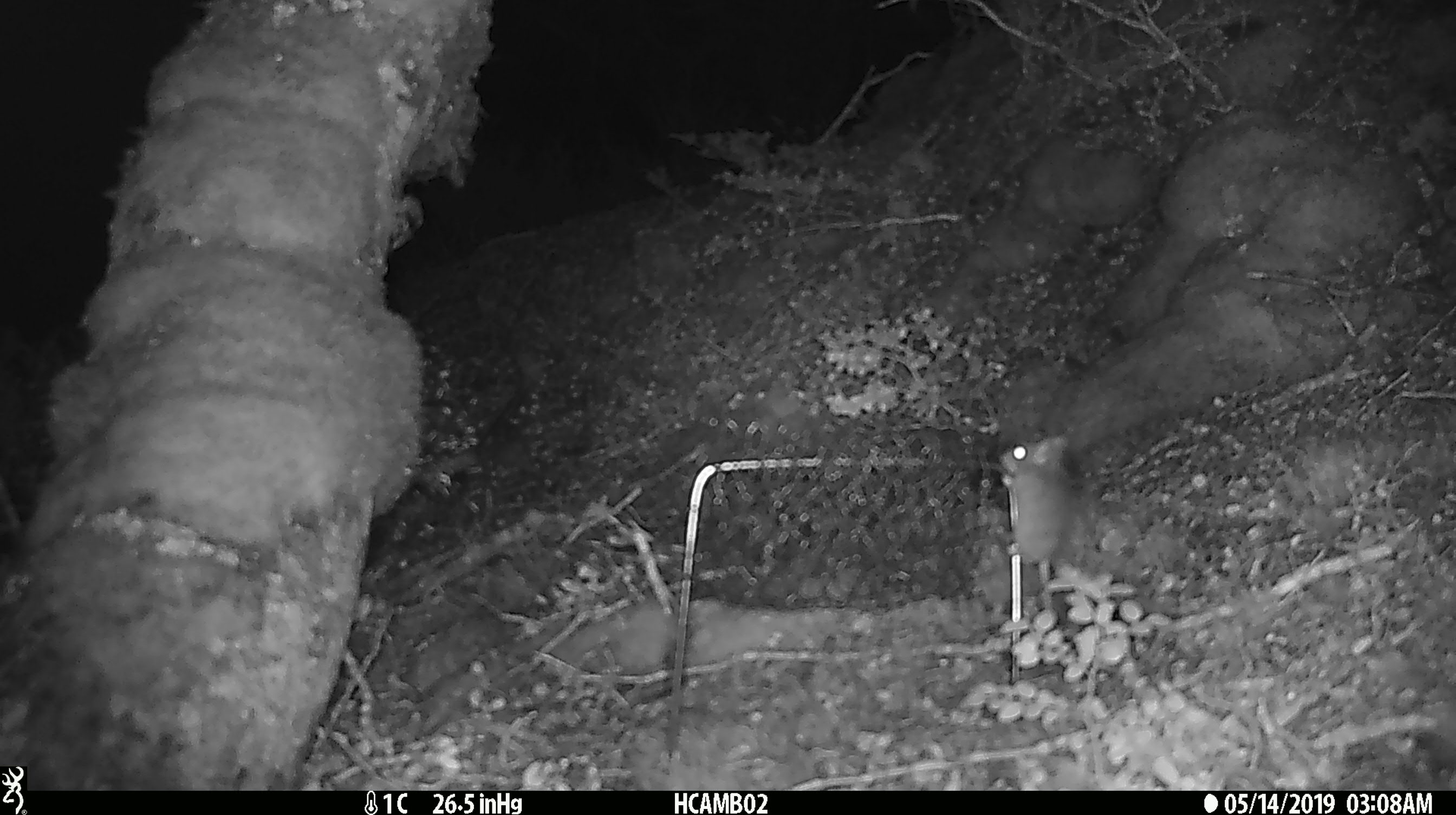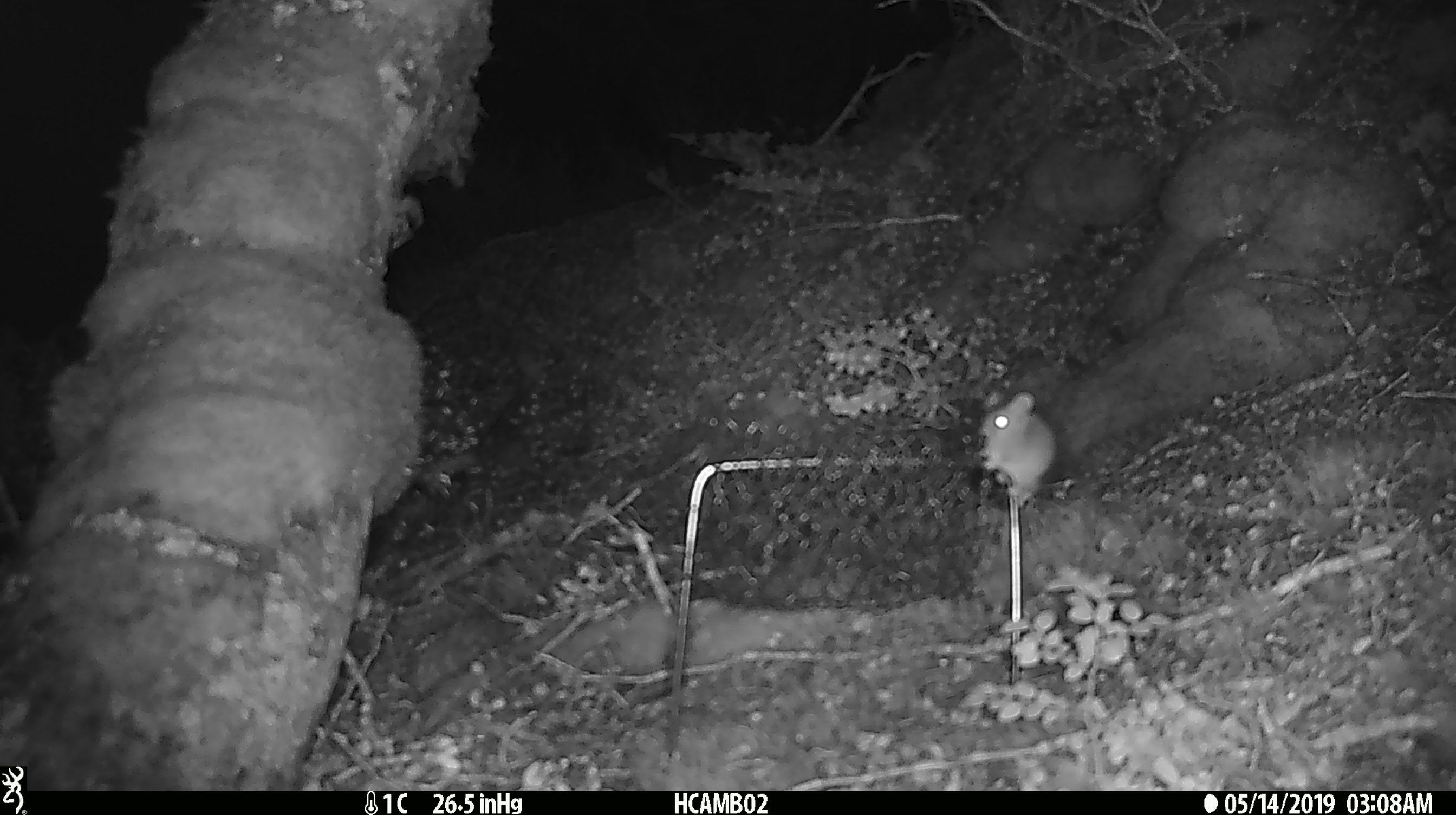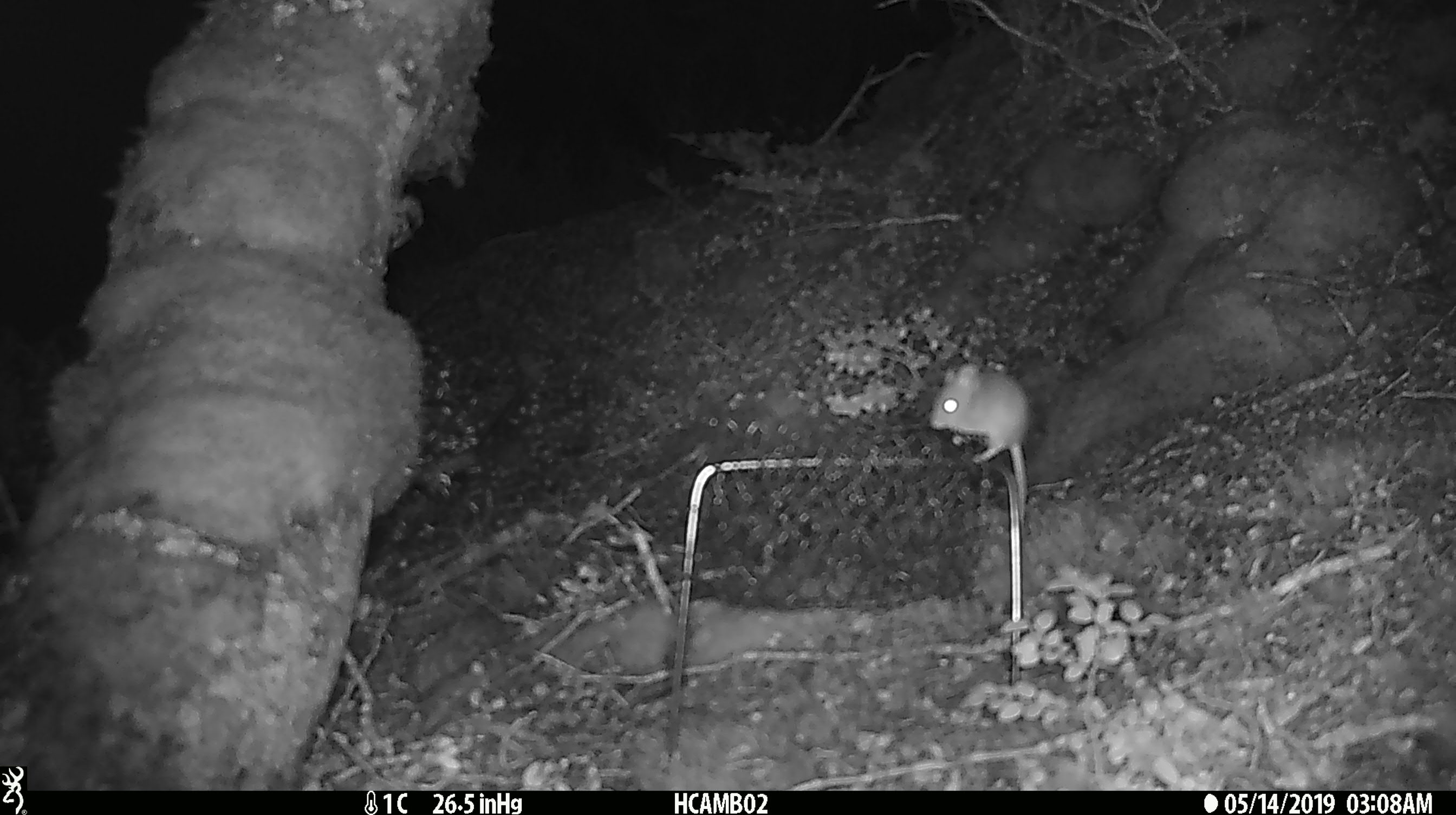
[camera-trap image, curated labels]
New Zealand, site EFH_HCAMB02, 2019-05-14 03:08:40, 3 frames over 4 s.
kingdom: Animalia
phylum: Chordata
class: Mammalia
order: Rodentia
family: Muridae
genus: Mus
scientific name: Mus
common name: mouse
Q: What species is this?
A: Mouse (Mus).